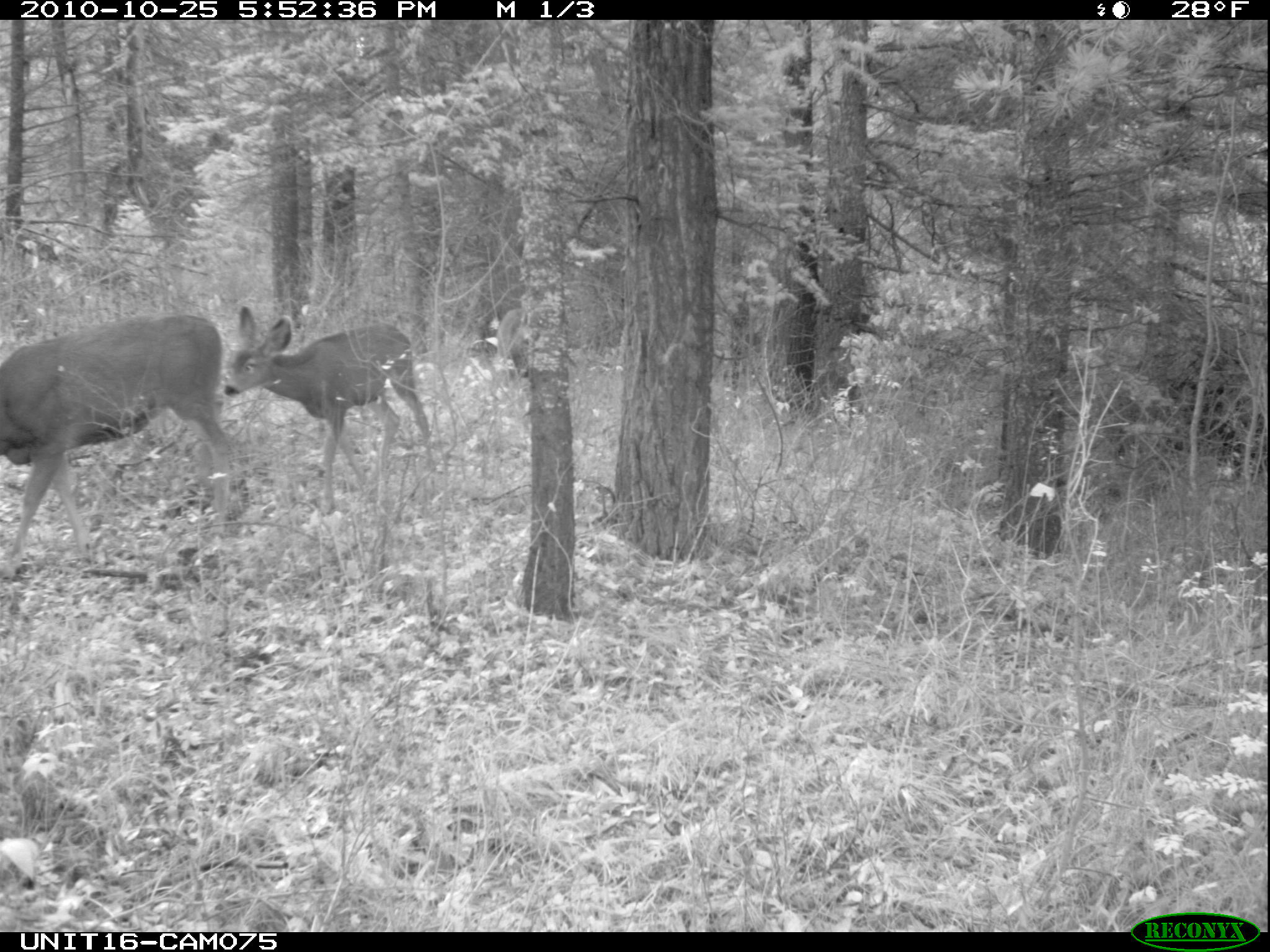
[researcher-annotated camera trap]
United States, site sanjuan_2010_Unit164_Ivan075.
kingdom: Animalia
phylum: Chordata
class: Mammalia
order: Artiodactyla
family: Cervidae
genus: Odocoileus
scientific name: Odocoileus hemionus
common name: mule deer